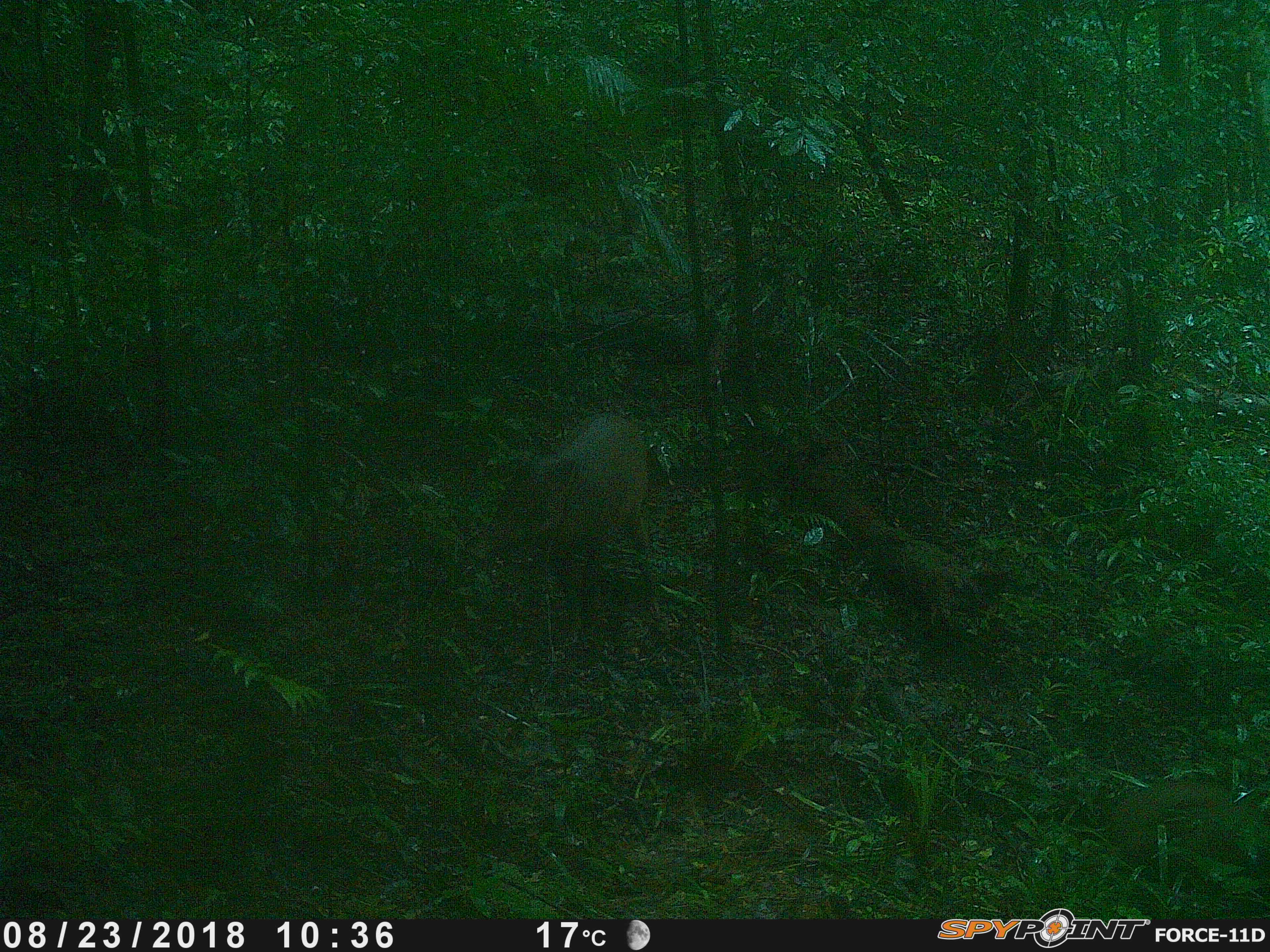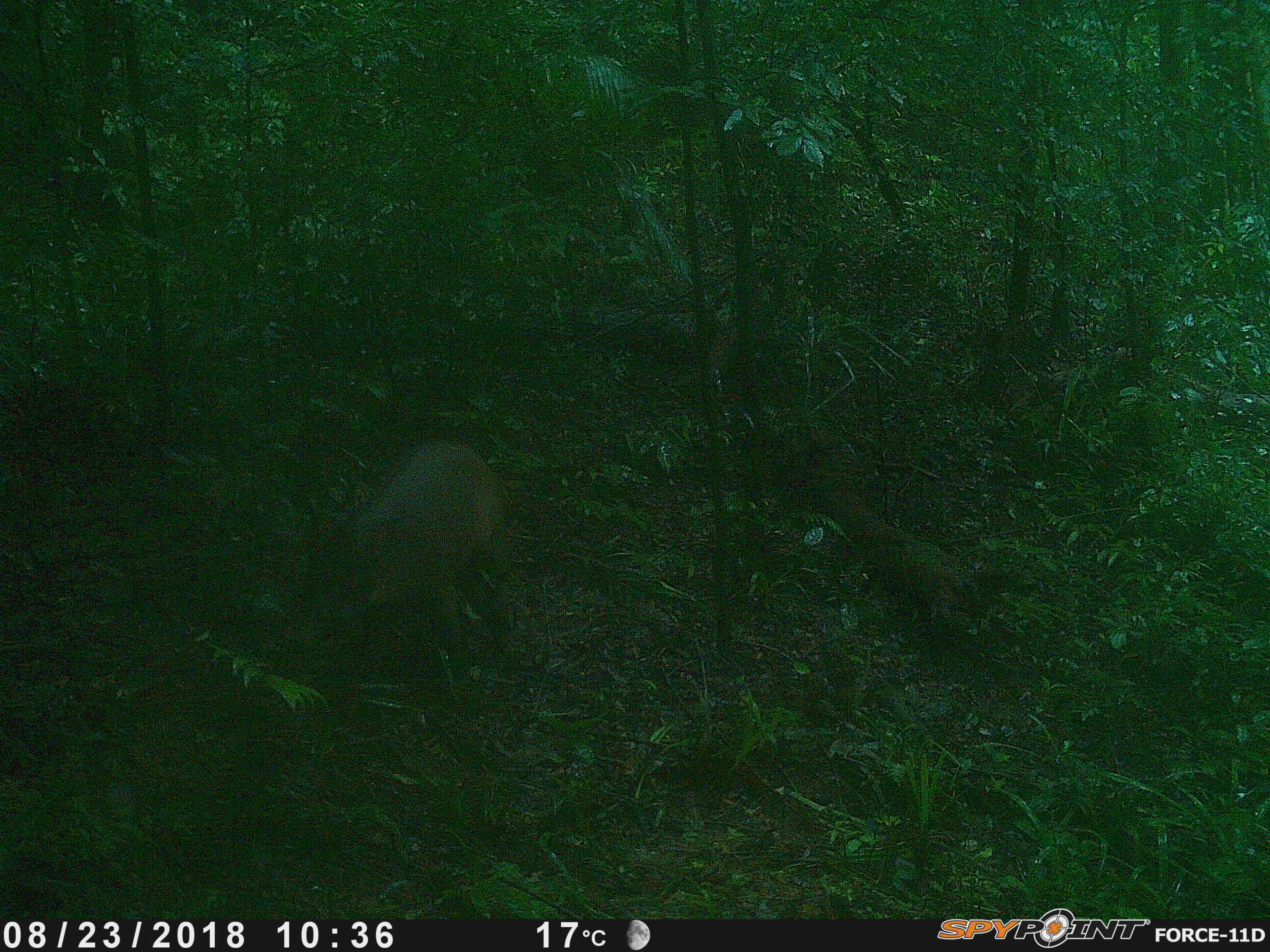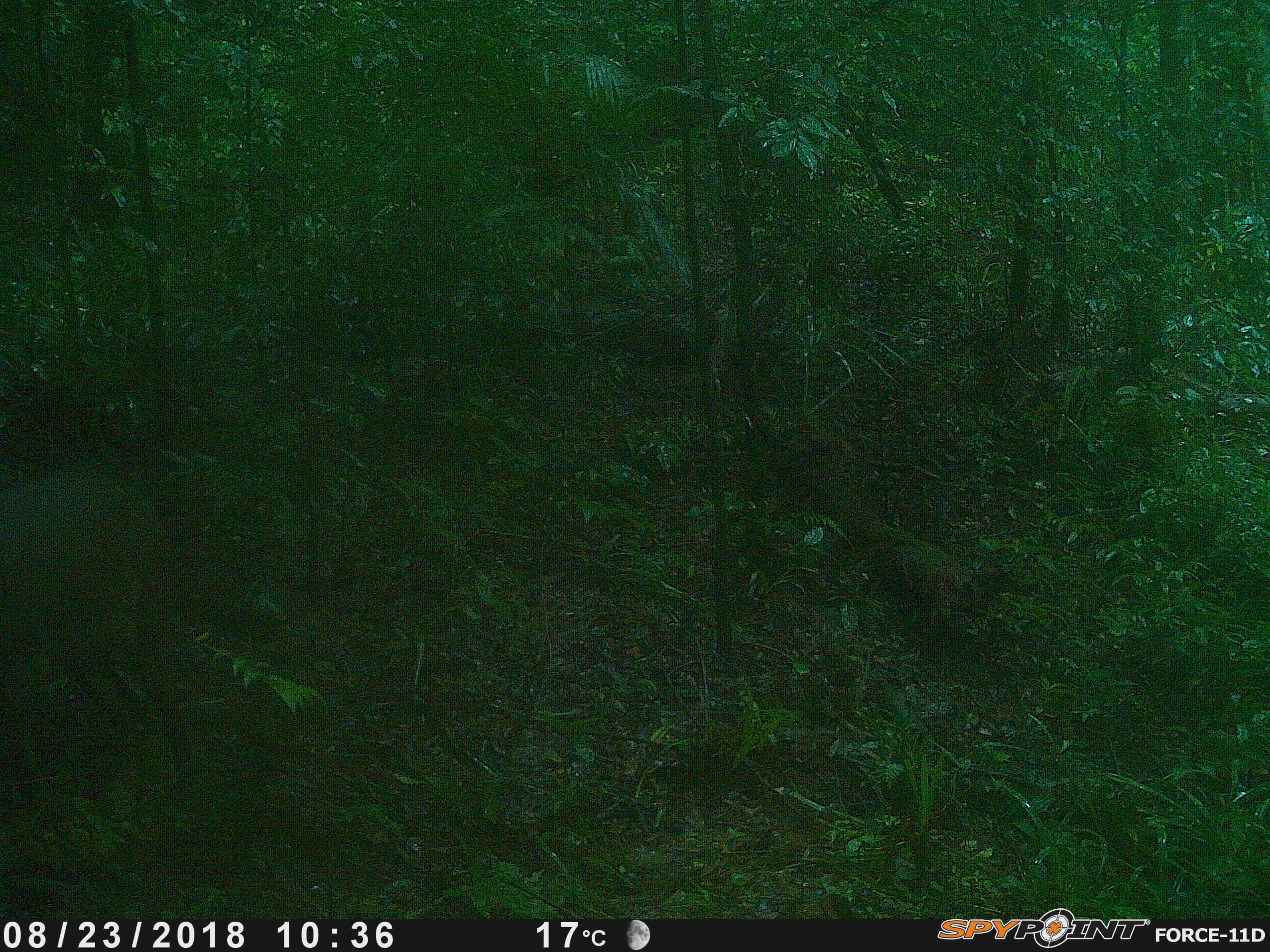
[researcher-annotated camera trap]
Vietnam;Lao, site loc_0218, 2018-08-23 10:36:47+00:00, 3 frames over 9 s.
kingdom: Animalia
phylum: Chordata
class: Mammalia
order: Artiodactyla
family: Suidae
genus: Sus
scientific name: Sus scrofa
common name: eurasian wild pig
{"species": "eurasian wild pig (Sus scrofa)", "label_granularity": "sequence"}